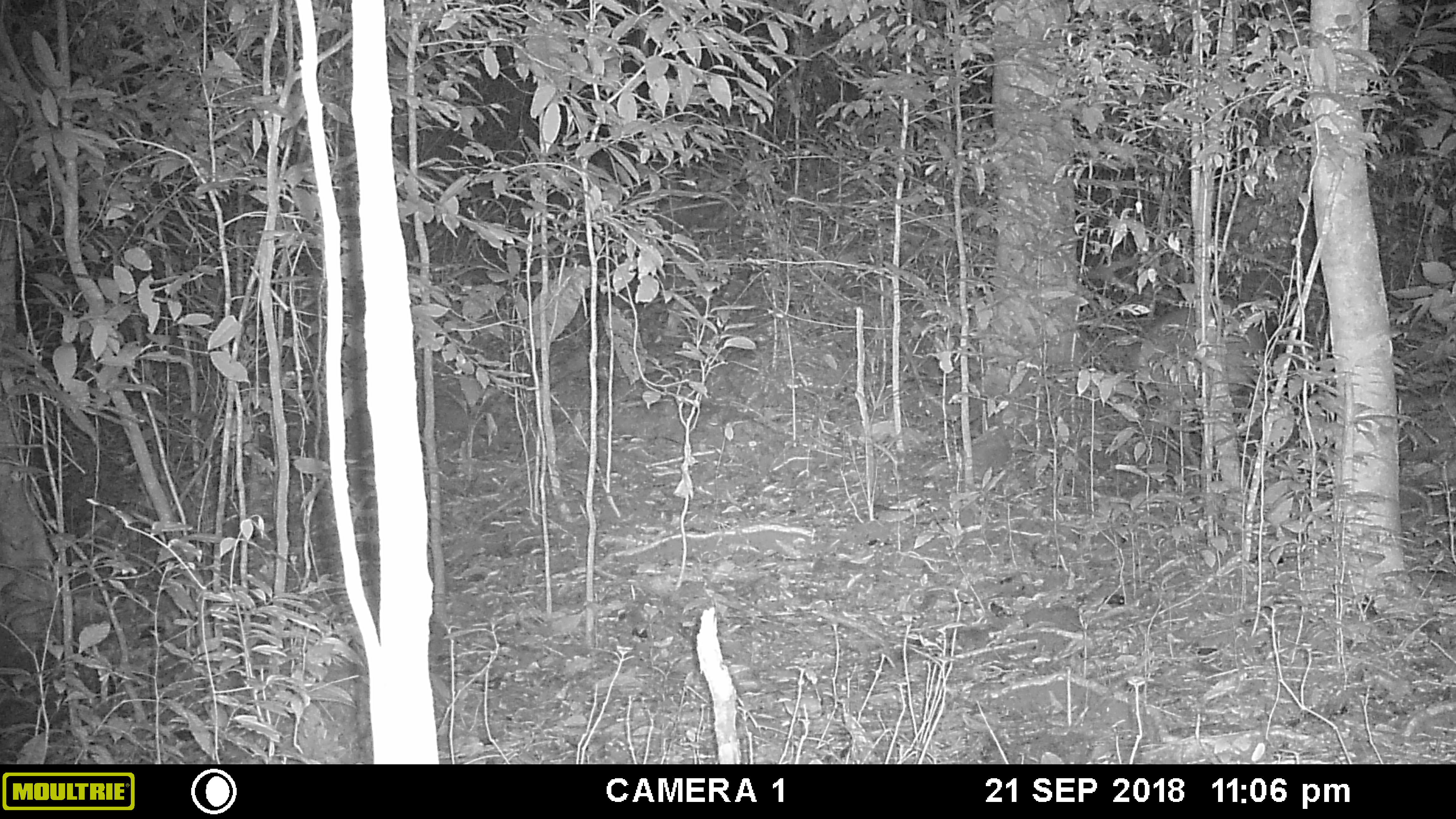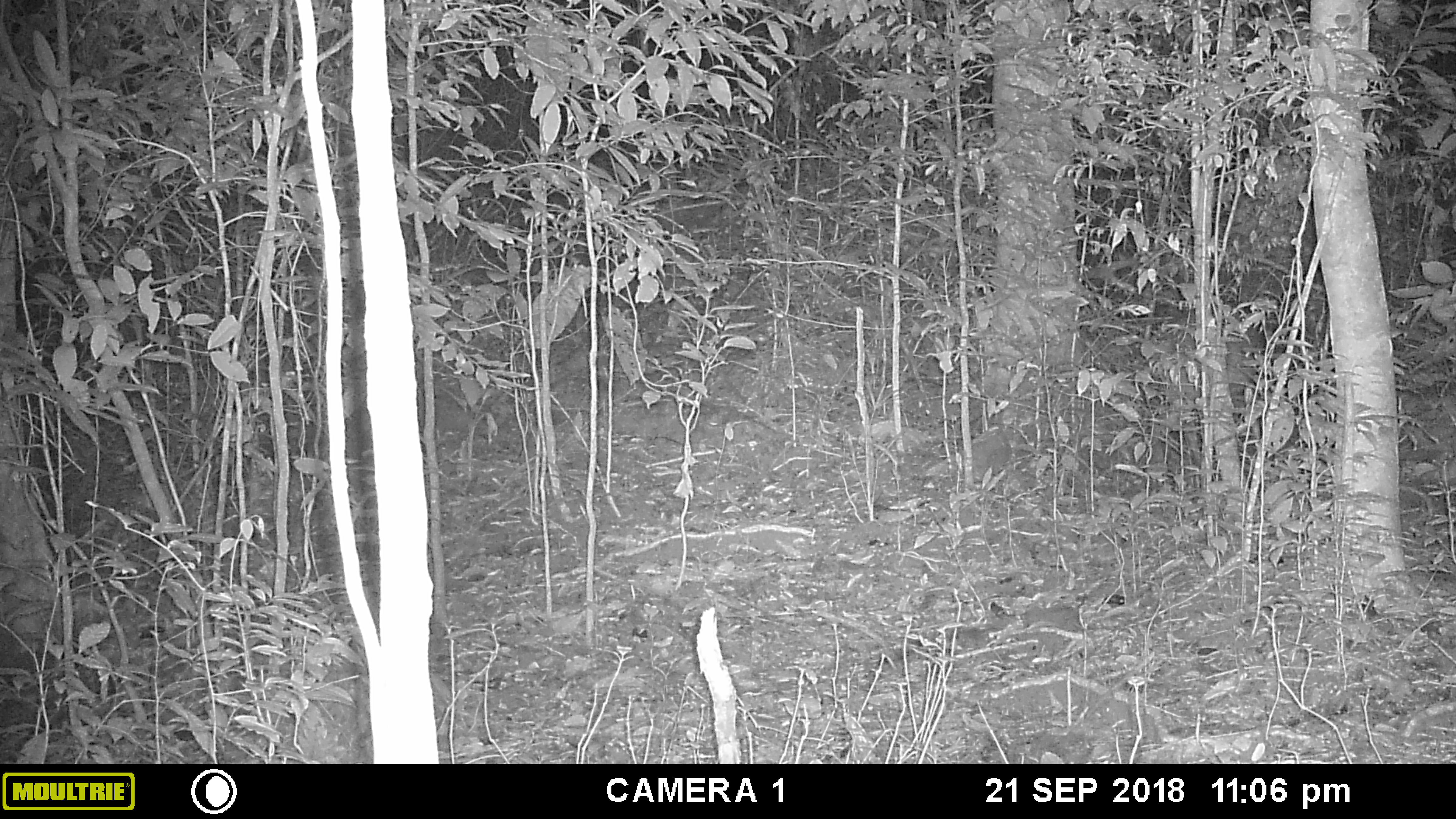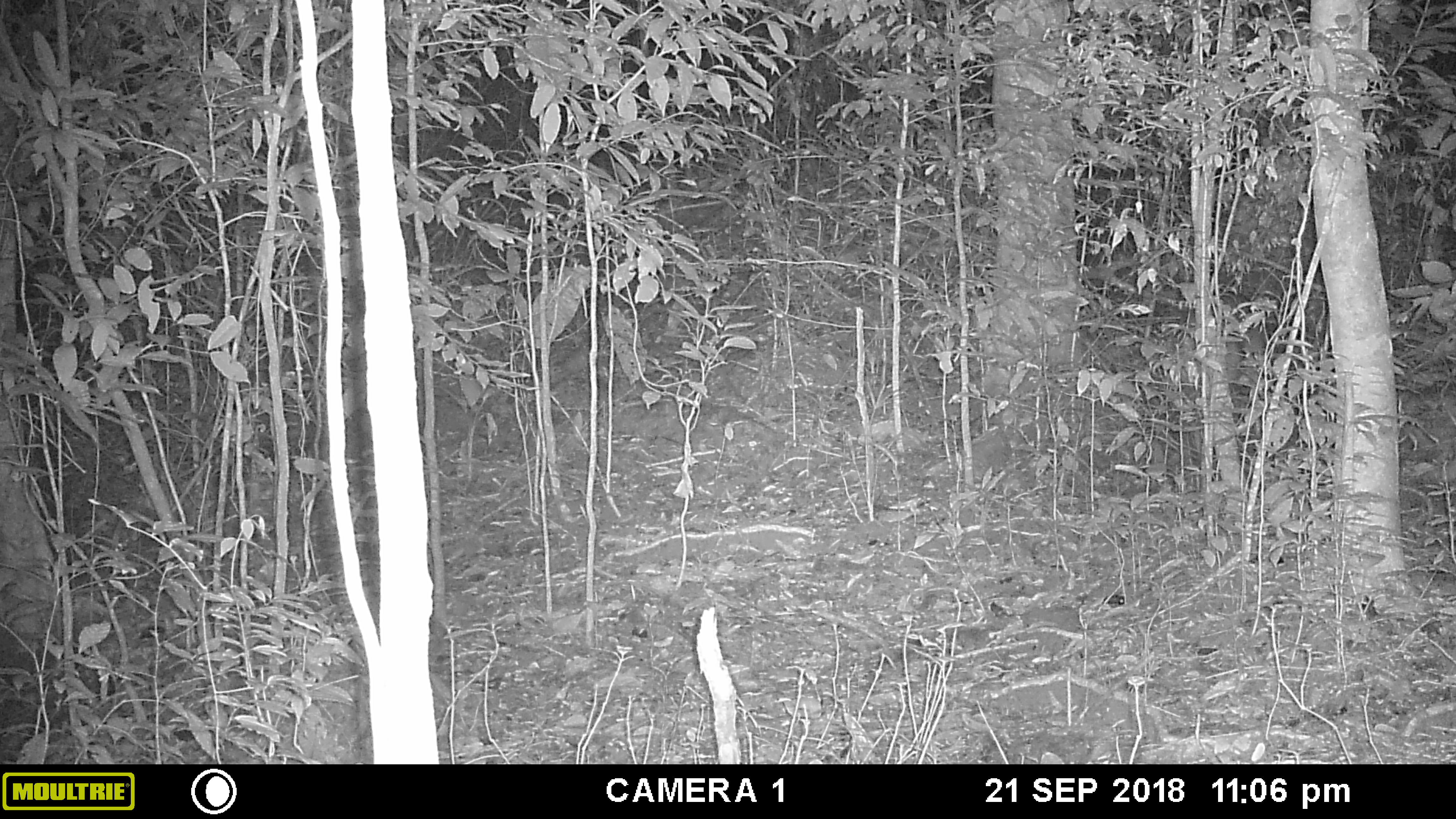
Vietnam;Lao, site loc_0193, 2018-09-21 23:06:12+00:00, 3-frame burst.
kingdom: Animalia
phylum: Chordata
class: Mammalia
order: Artiodactyla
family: Cervidae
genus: Muntiacus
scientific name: Muntiacus vuquangensis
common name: large-antlered muntjac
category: large antlered muntjac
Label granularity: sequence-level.